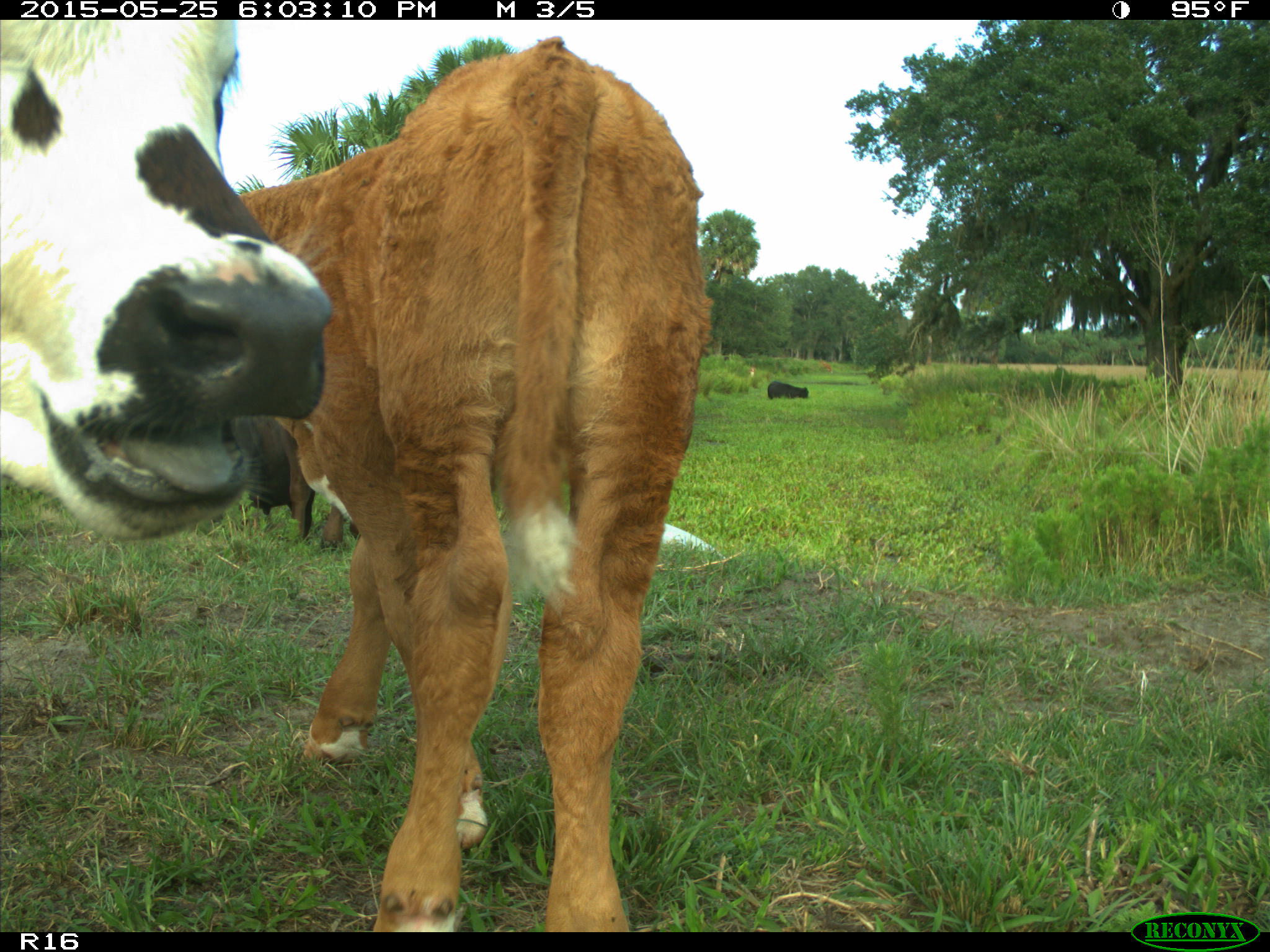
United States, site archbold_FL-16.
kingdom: Animalia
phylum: Chordata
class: Mammalia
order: Artiodactyla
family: Bovidae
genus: Bos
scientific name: Bos taurus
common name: domestic cow